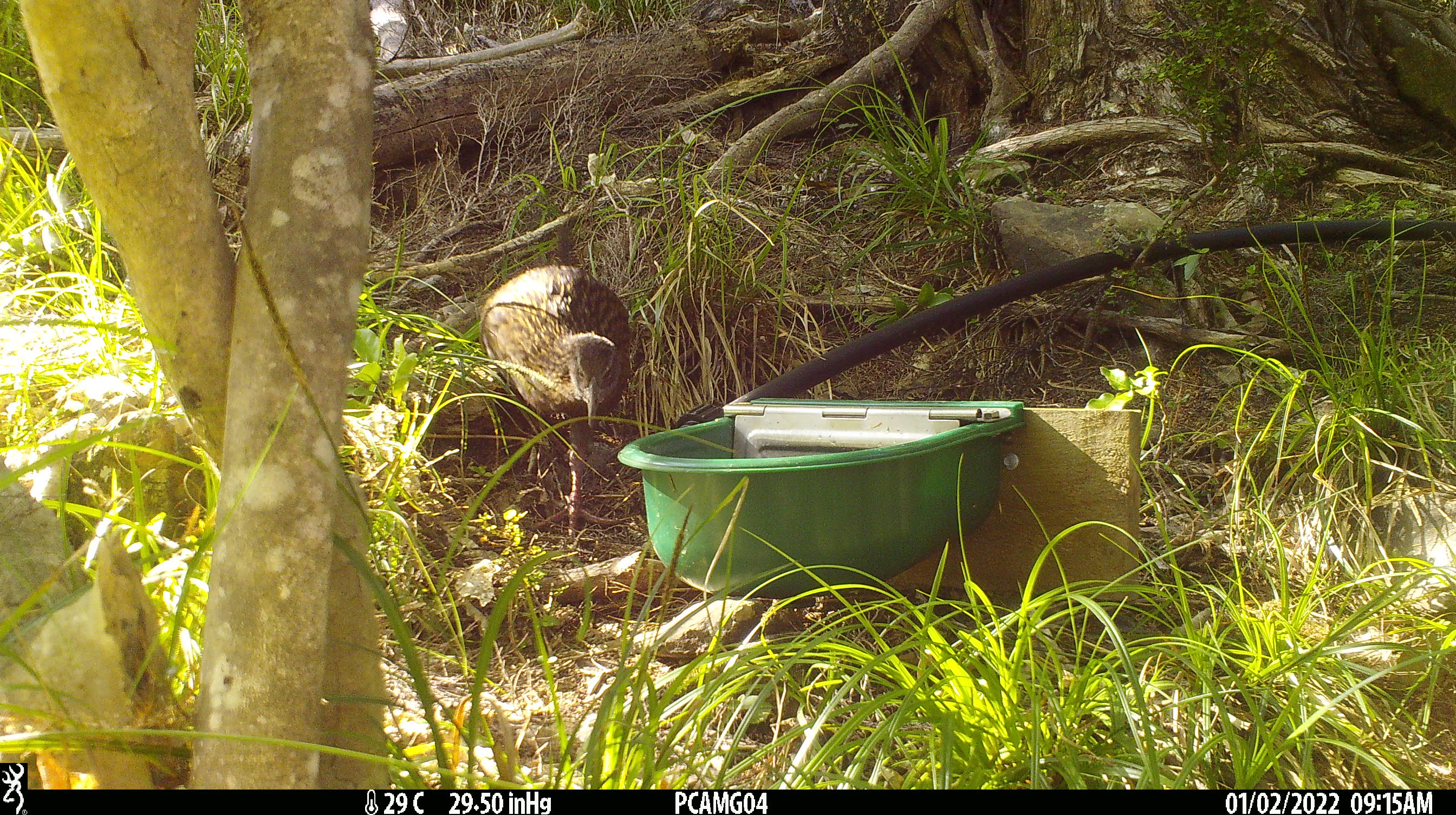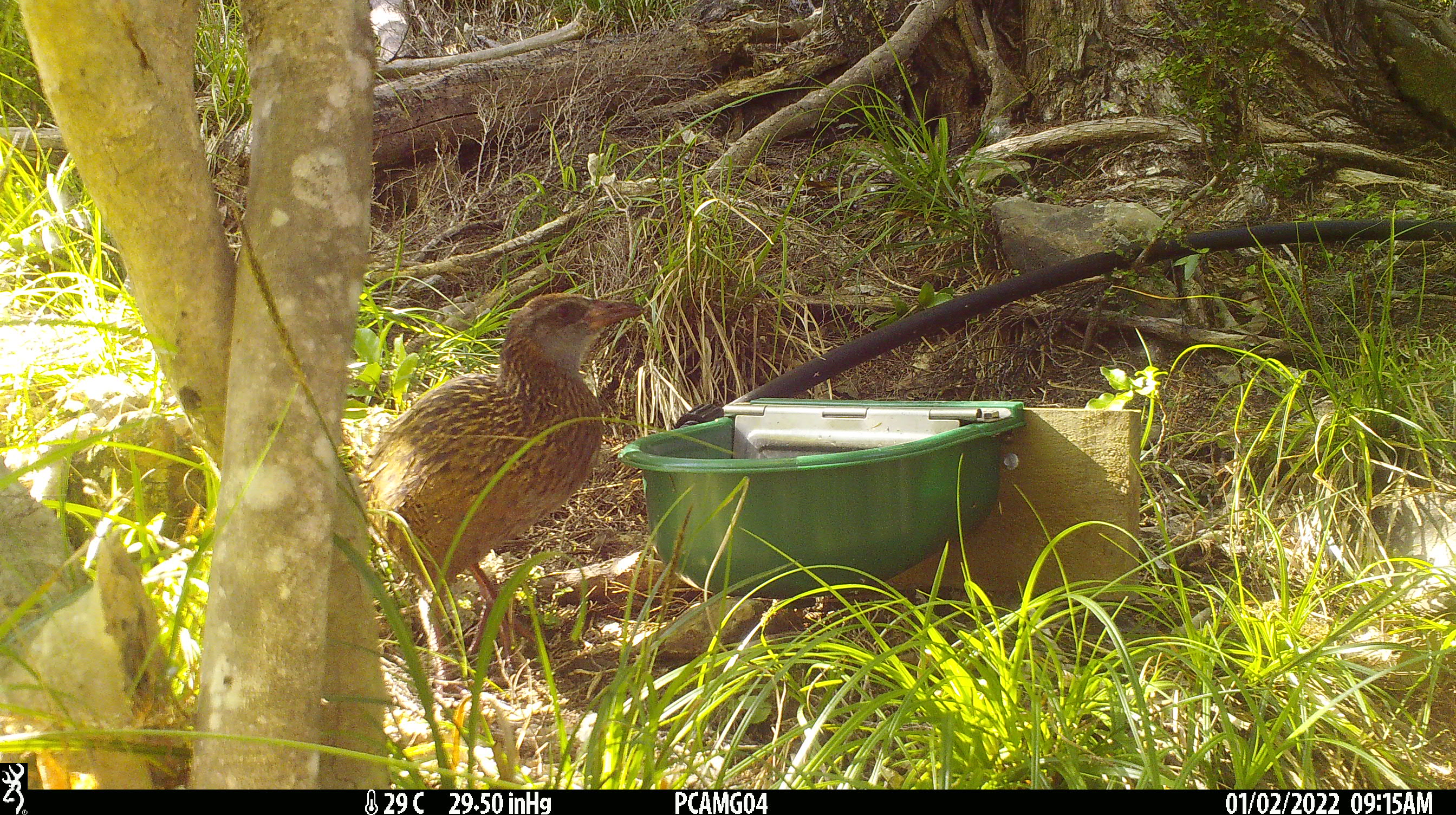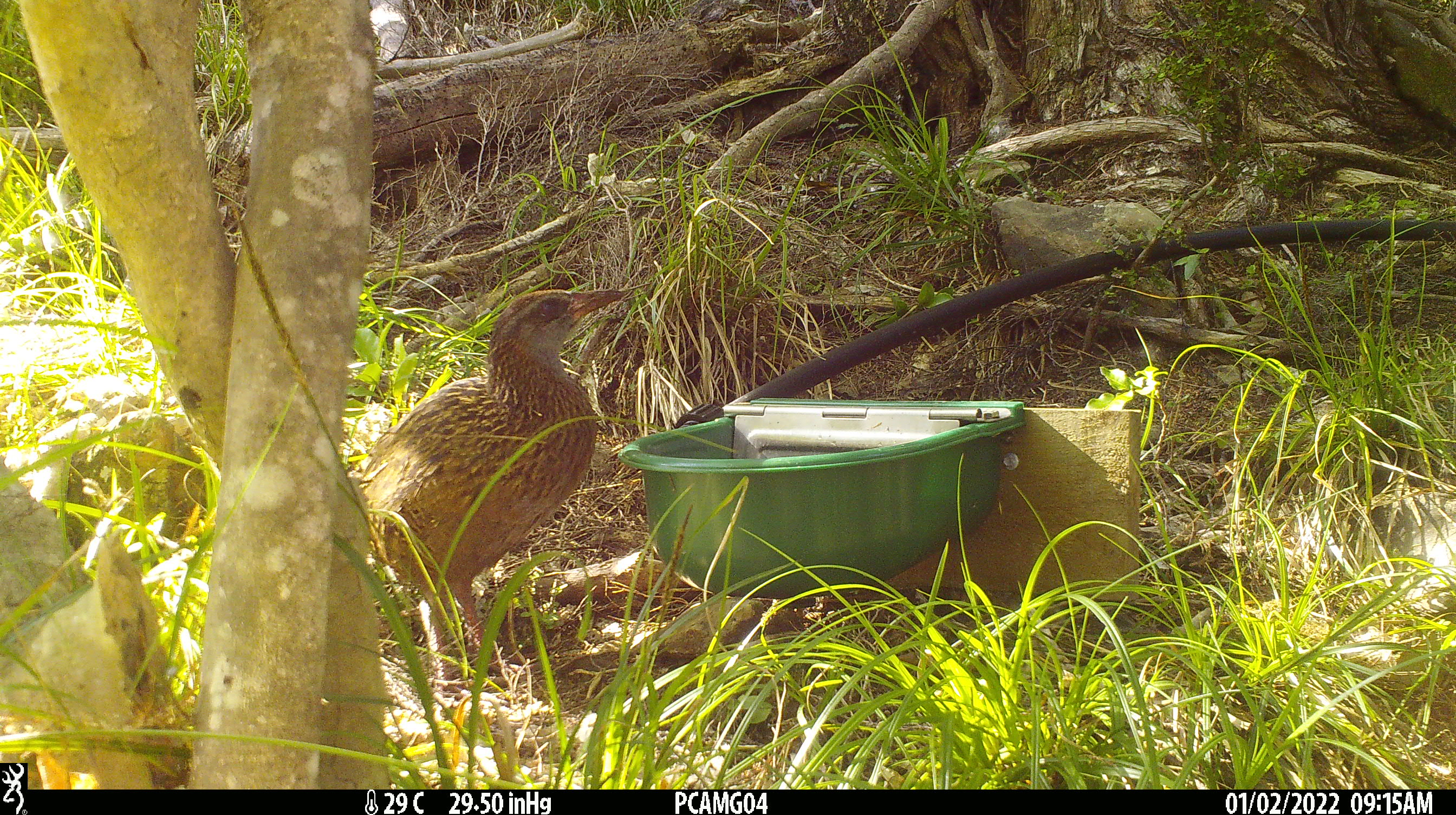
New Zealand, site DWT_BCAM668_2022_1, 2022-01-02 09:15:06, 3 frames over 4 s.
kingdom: Animalia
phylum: Chordata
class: Aves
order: Gruiformes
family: Rallidae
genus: Gallirallus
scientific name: Gallirallus australis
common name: weka